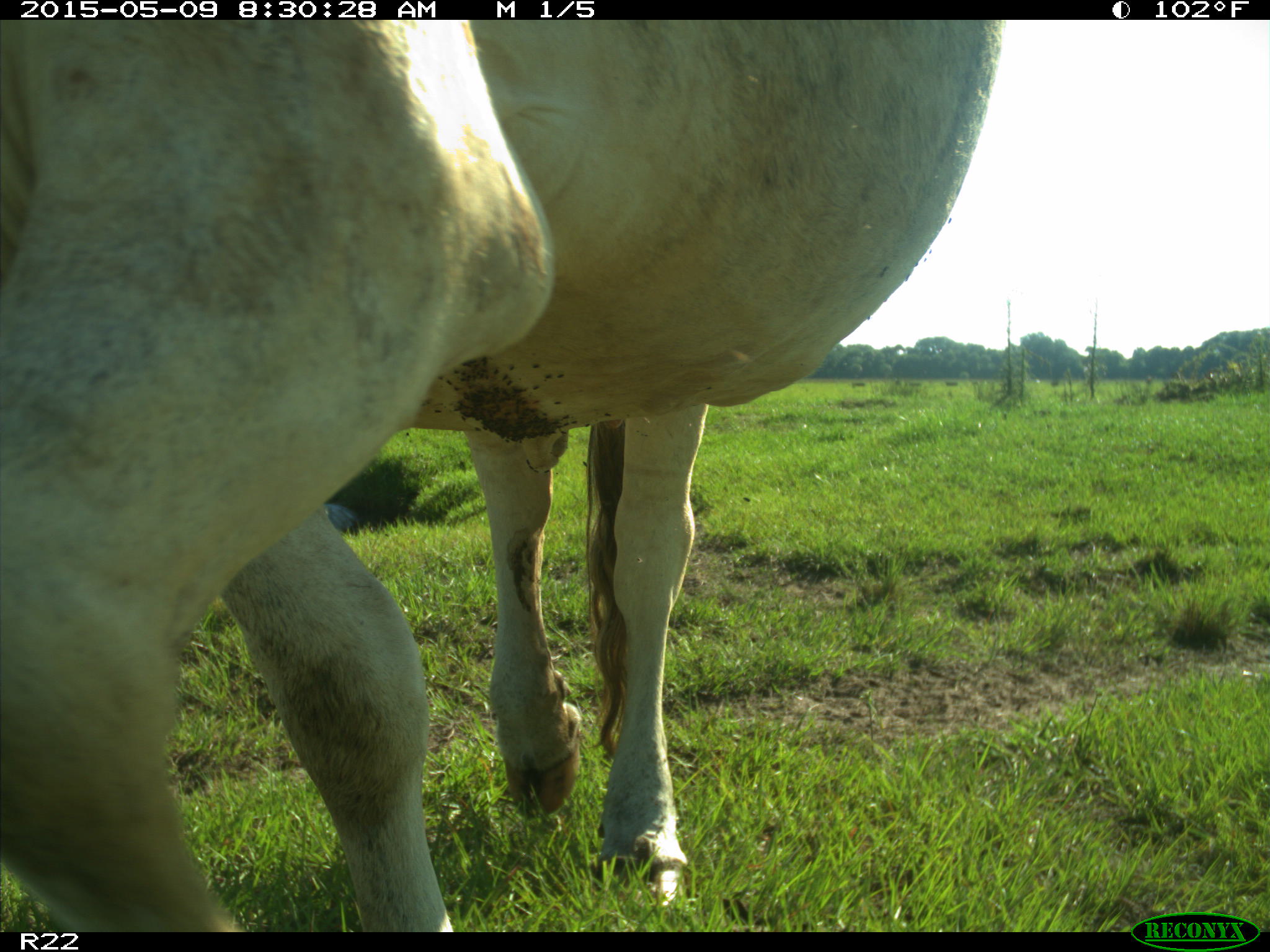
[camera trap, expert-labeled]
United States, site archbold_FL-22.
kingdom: Animalia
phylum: Chordata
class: Mammalia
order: Artiodactyla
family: Bovidae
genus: Bos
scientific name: Bos taurus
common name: domestic cow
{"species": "Bos taurus (domestic cow)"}